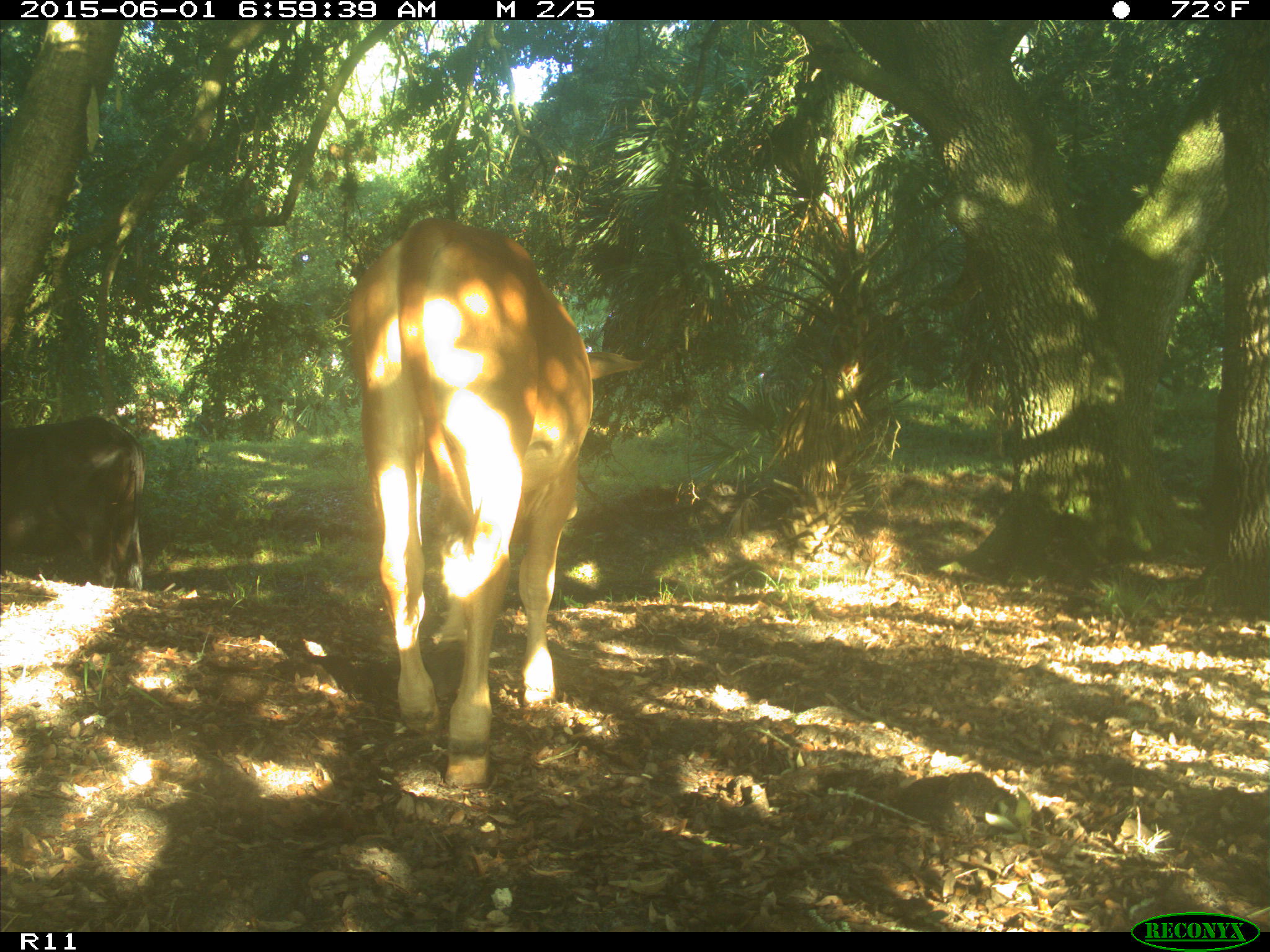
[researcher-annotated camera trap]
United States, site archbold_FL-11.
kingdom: Animalia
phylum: Chordata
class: Mammalia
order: Artiodactyla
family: Bovidae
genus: Bos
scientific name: Bos taurus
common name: domestic cow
Bos taurus (domestic cow).